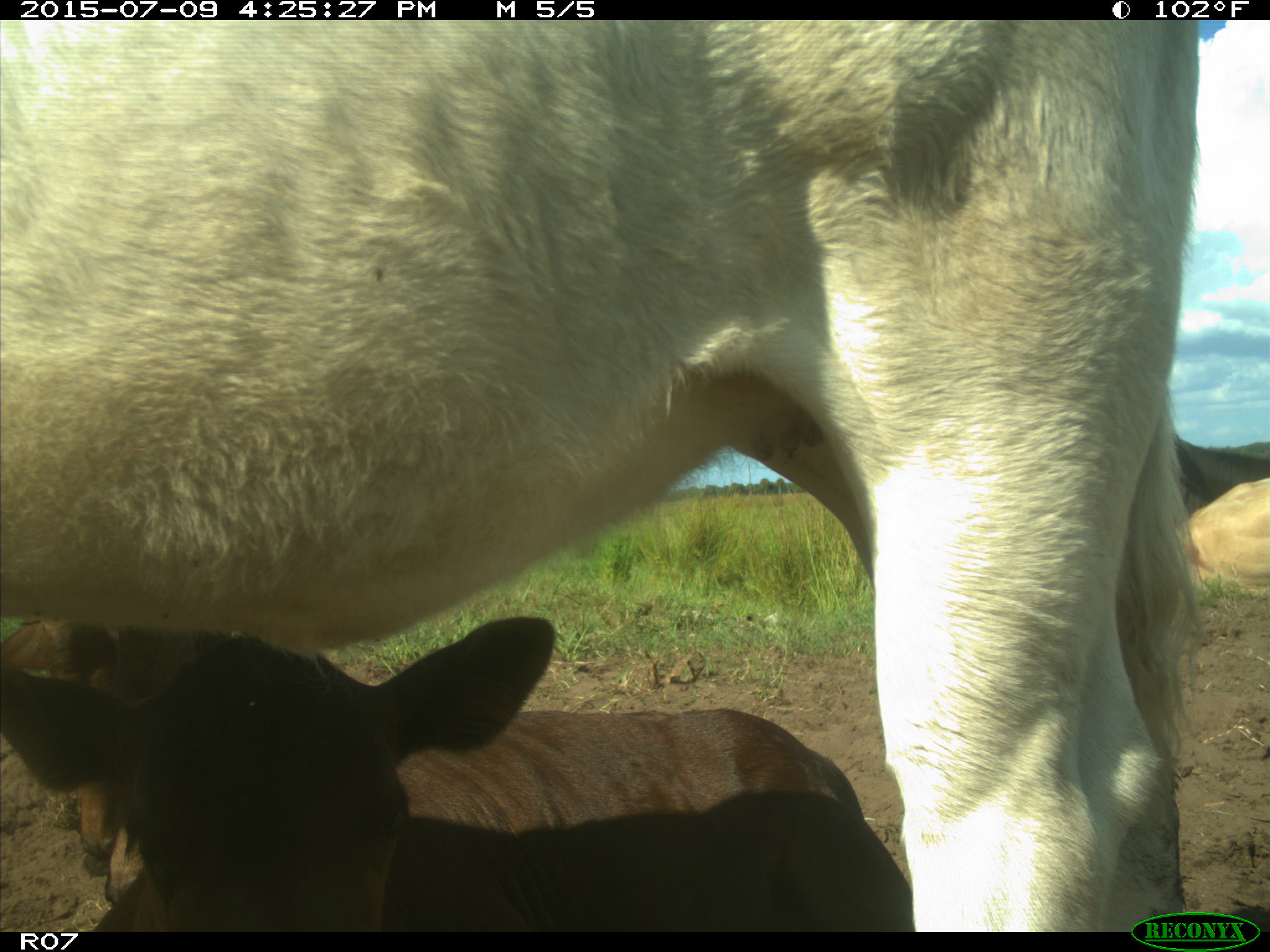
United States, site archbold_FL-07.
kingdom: Animalia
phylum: Chordata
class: Mammalia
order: Artiodactyla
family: Bovidae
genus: Bos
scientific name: Bos taurus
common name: domestic cow